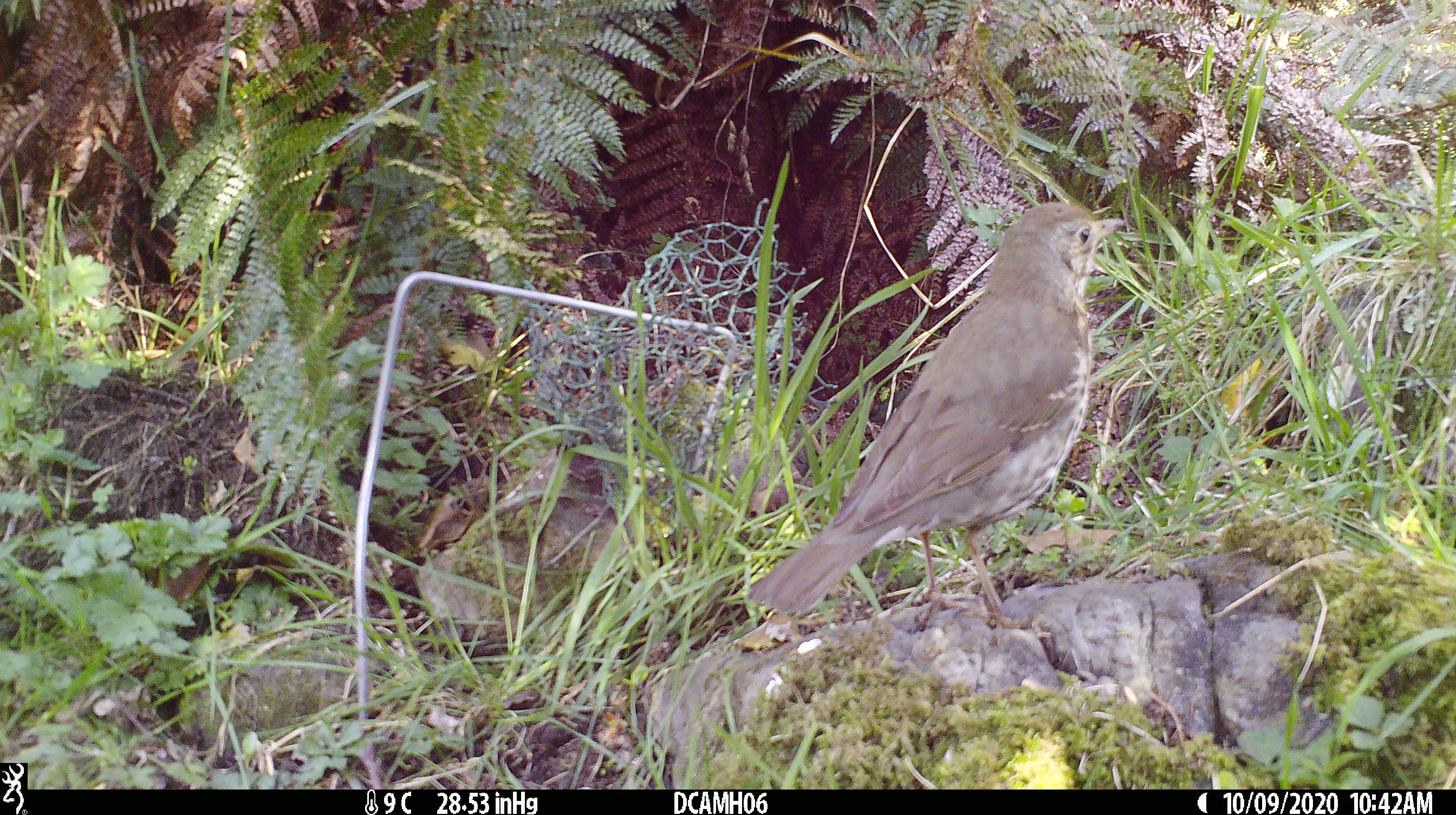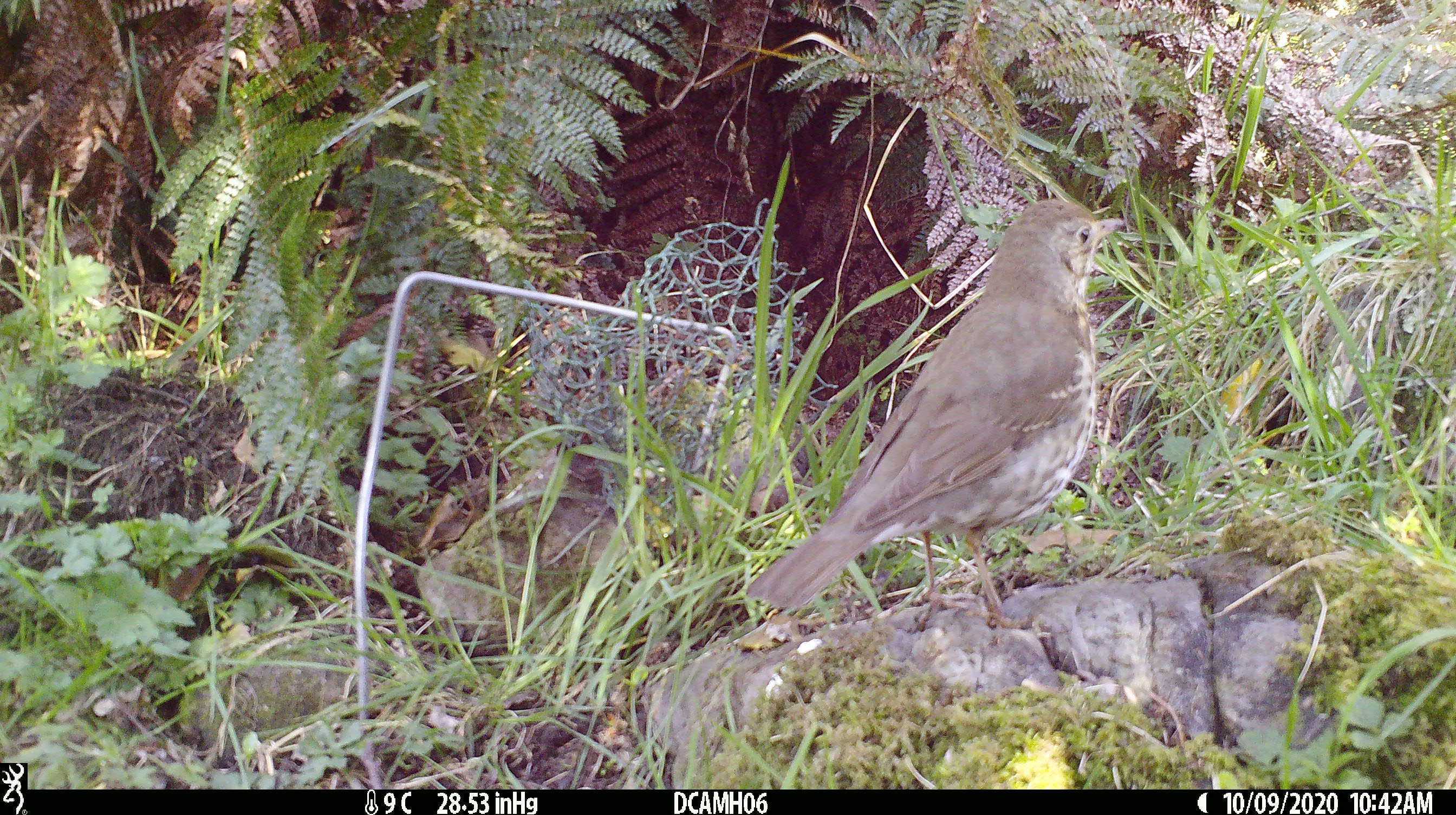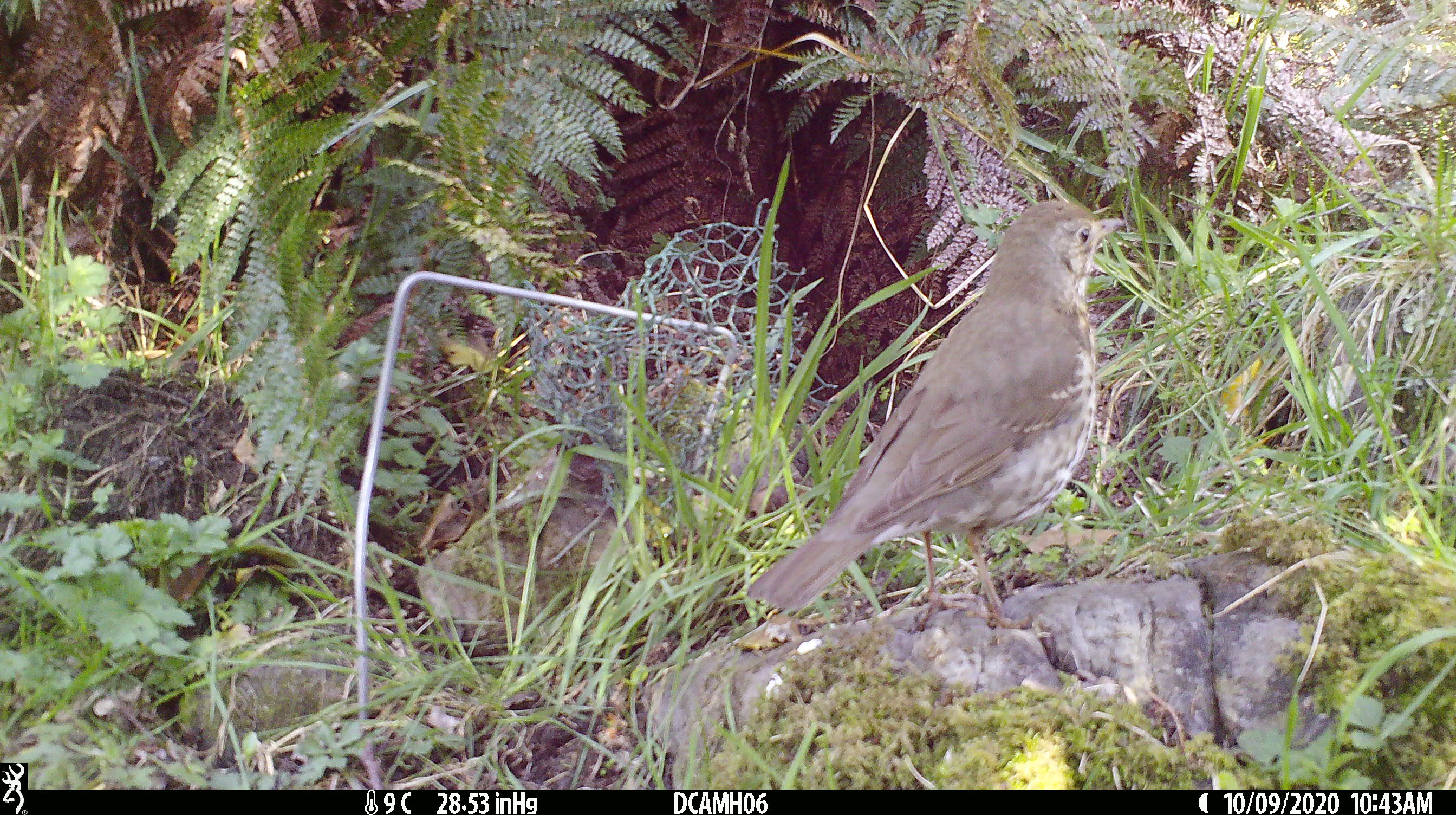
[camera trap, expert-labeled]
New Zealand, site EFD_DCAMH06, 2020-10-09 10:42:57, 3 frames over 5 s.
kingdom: Animalia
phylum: Chordata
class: Aves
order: Passeriformes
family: Turdidae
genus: Turdus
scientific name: Turdus philomelos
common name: song thrush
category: thrush